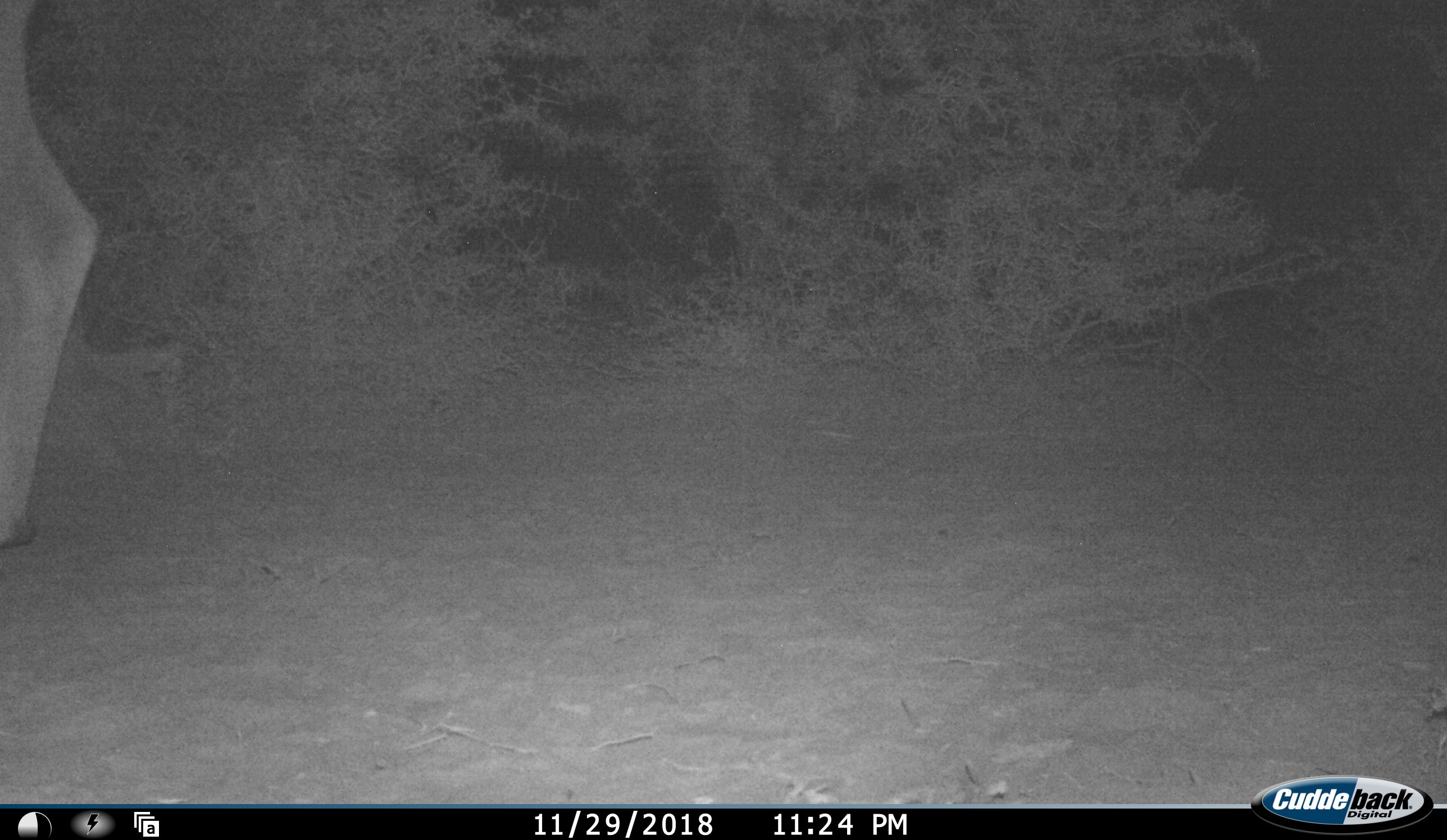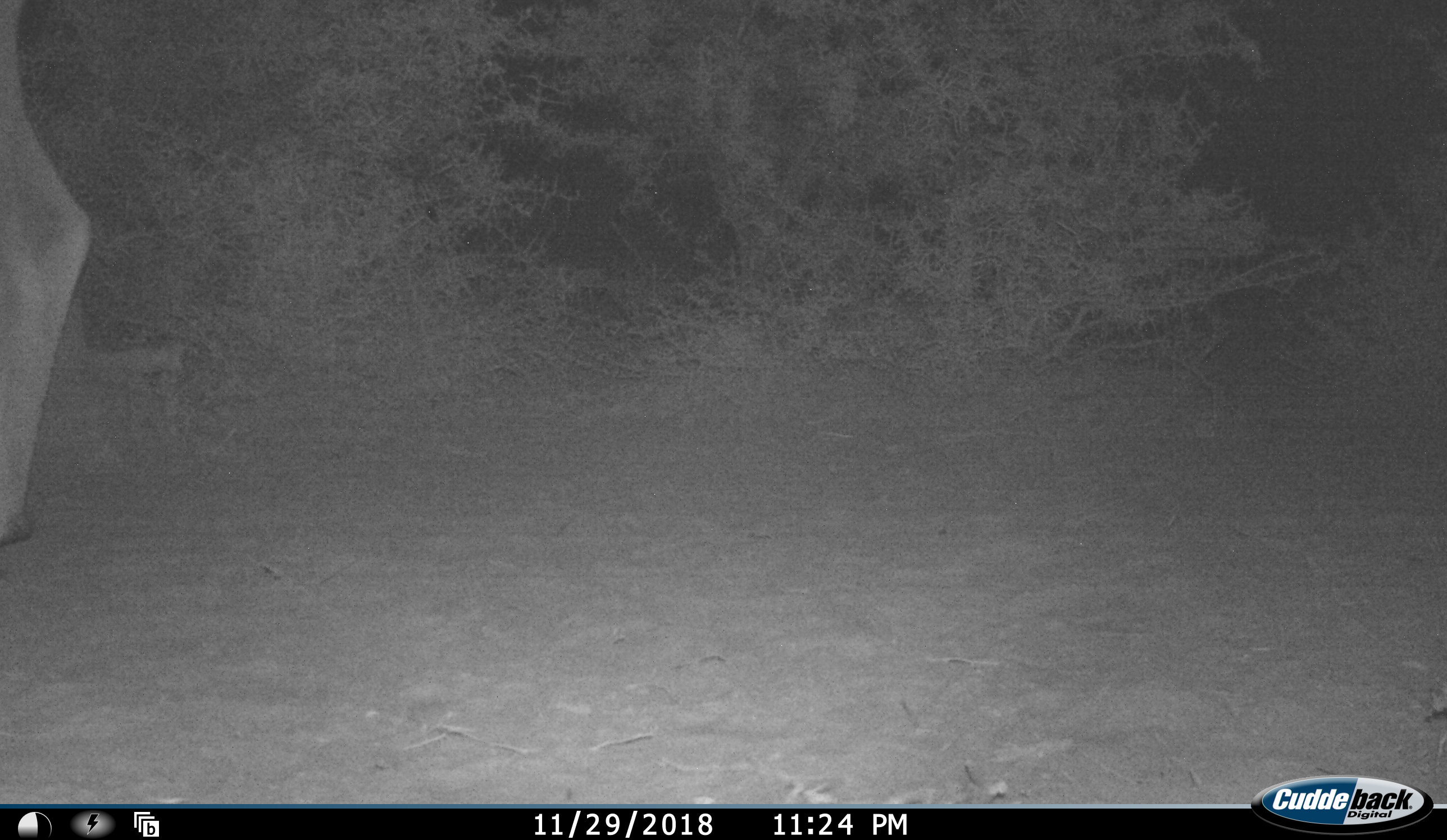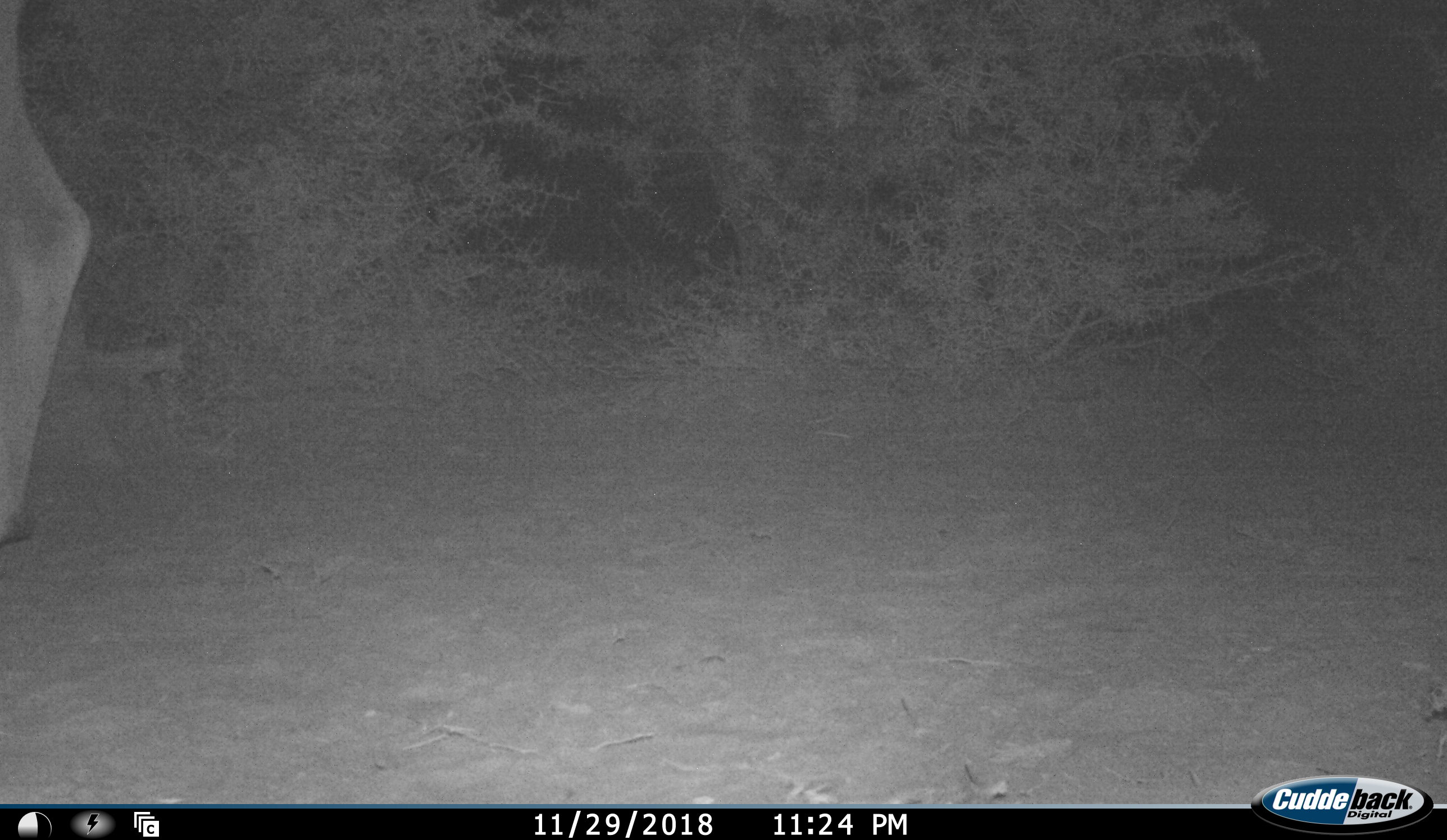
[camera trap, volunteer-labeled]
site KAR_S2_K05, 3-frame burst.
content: unidentified animal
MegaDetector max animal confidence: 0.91